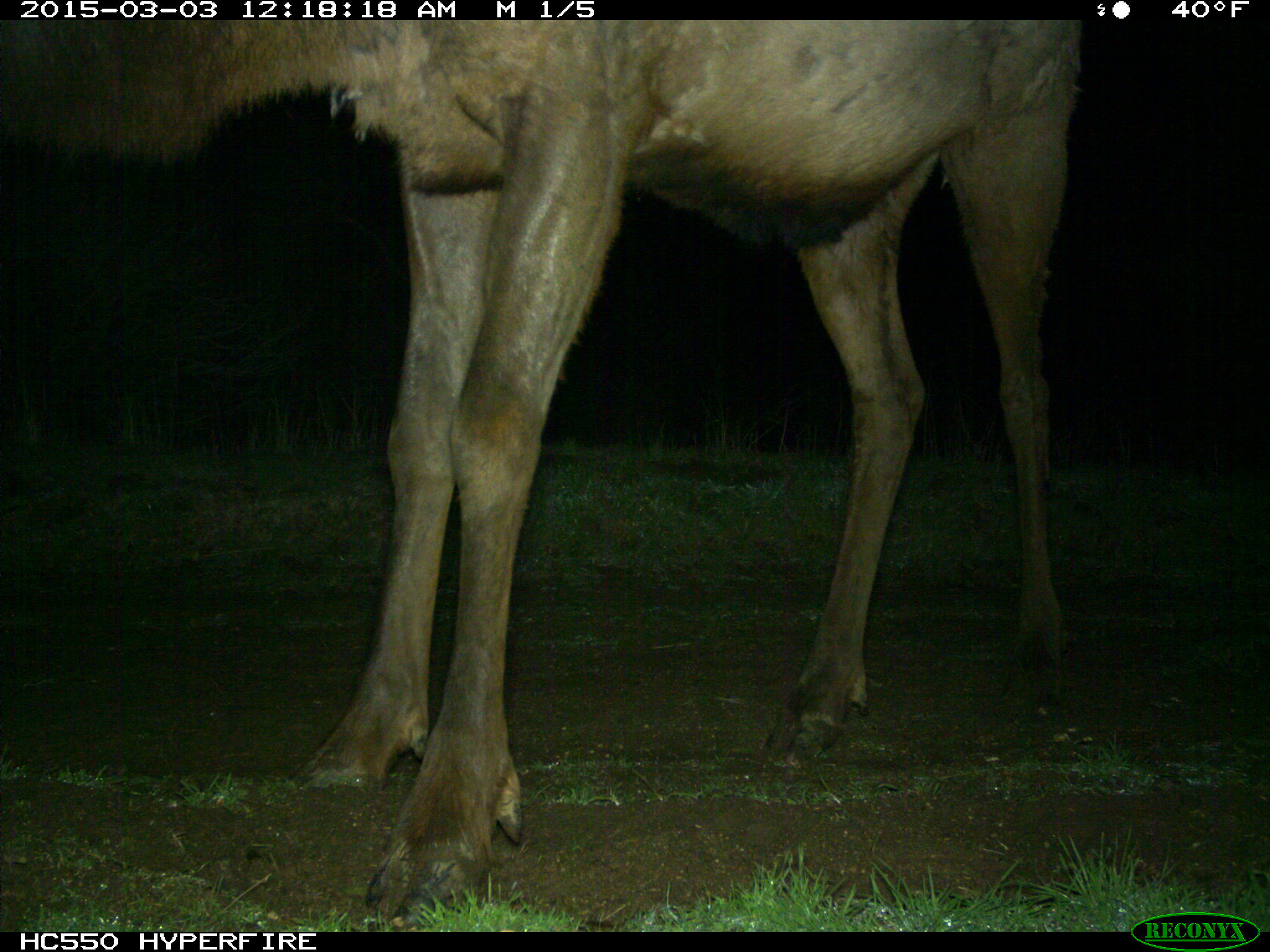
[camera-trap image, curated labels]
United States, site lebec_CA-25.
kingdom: Animalia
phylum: Chordata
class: Mammalia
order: Artiodactyla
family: Cervidae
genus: Cervus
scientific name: Cervus canadensis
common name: elk